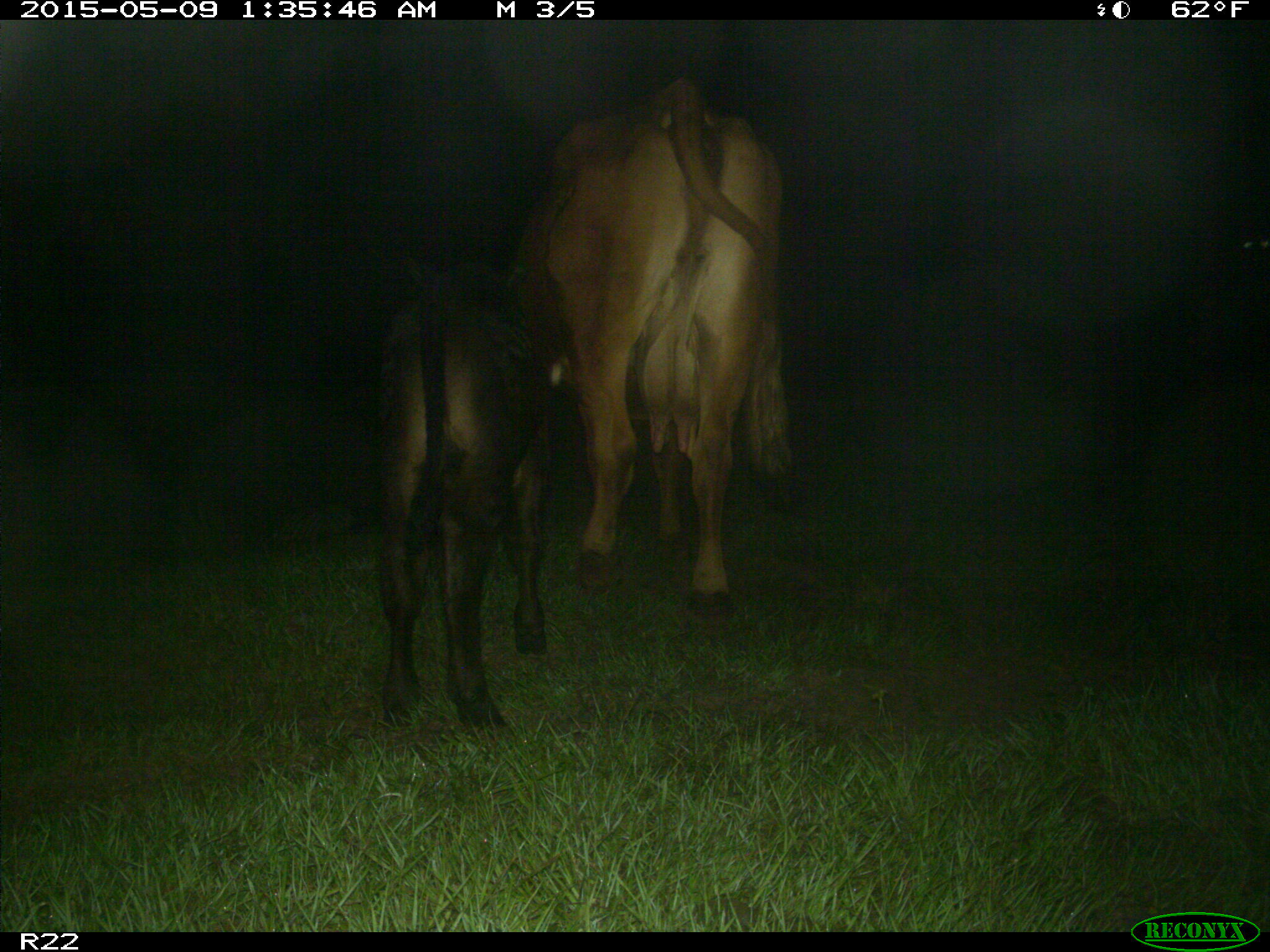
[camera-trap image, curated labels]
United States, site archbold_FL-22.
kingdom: Animalia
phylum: Chordata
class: Mammalia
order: Artiodactyla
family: Bovidae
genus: Bos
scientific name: Bos taurus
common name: domestic cow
Bos taurus (domestic cow).